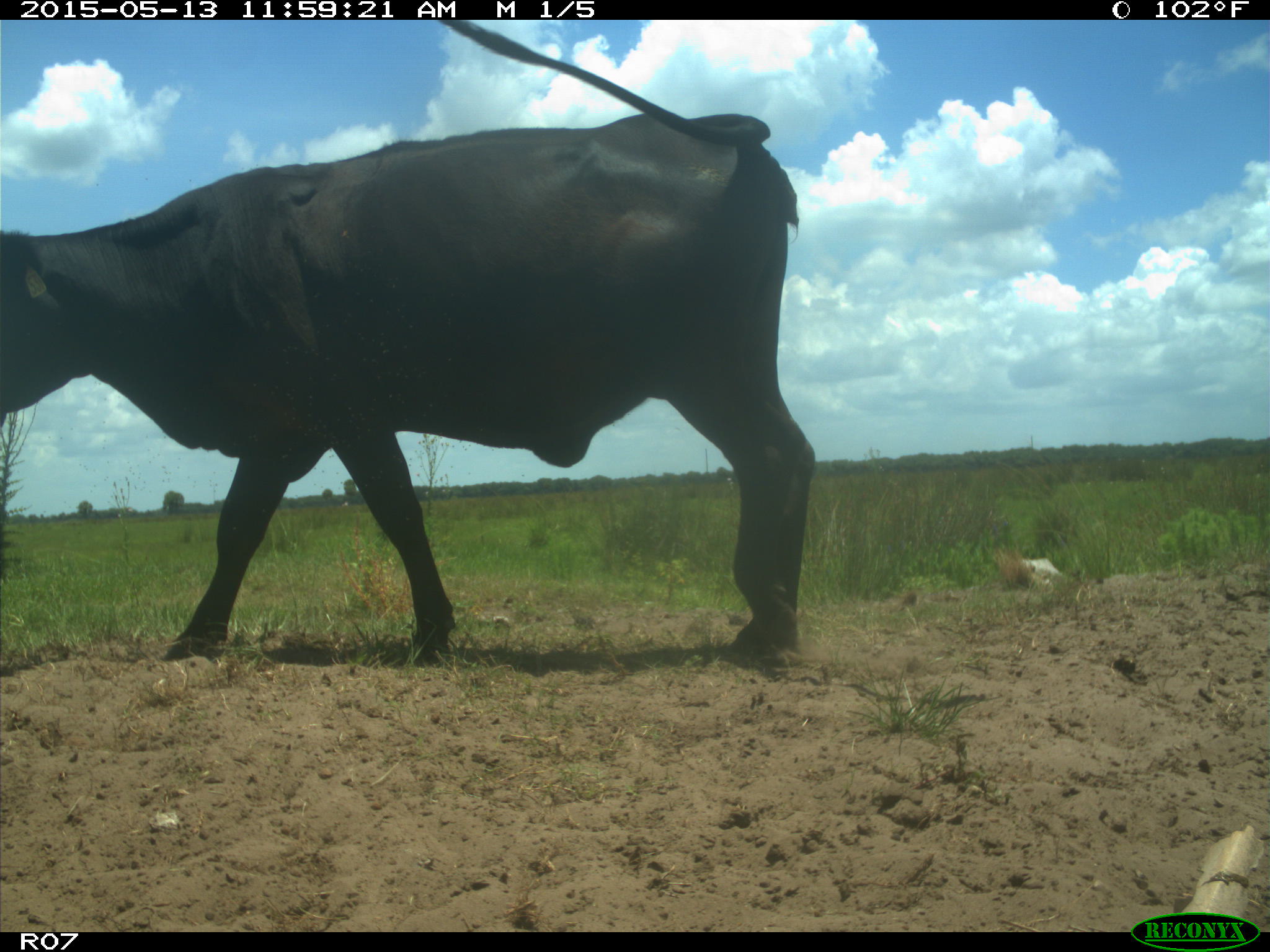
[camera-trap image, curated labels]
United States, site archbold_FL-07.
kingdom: Animalia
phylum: Chordata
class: Mammalia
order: Artiodactyla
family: Bovidae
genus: Bos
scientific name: Bos taurus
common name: domestic cow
Bos taurus (domestic cow).